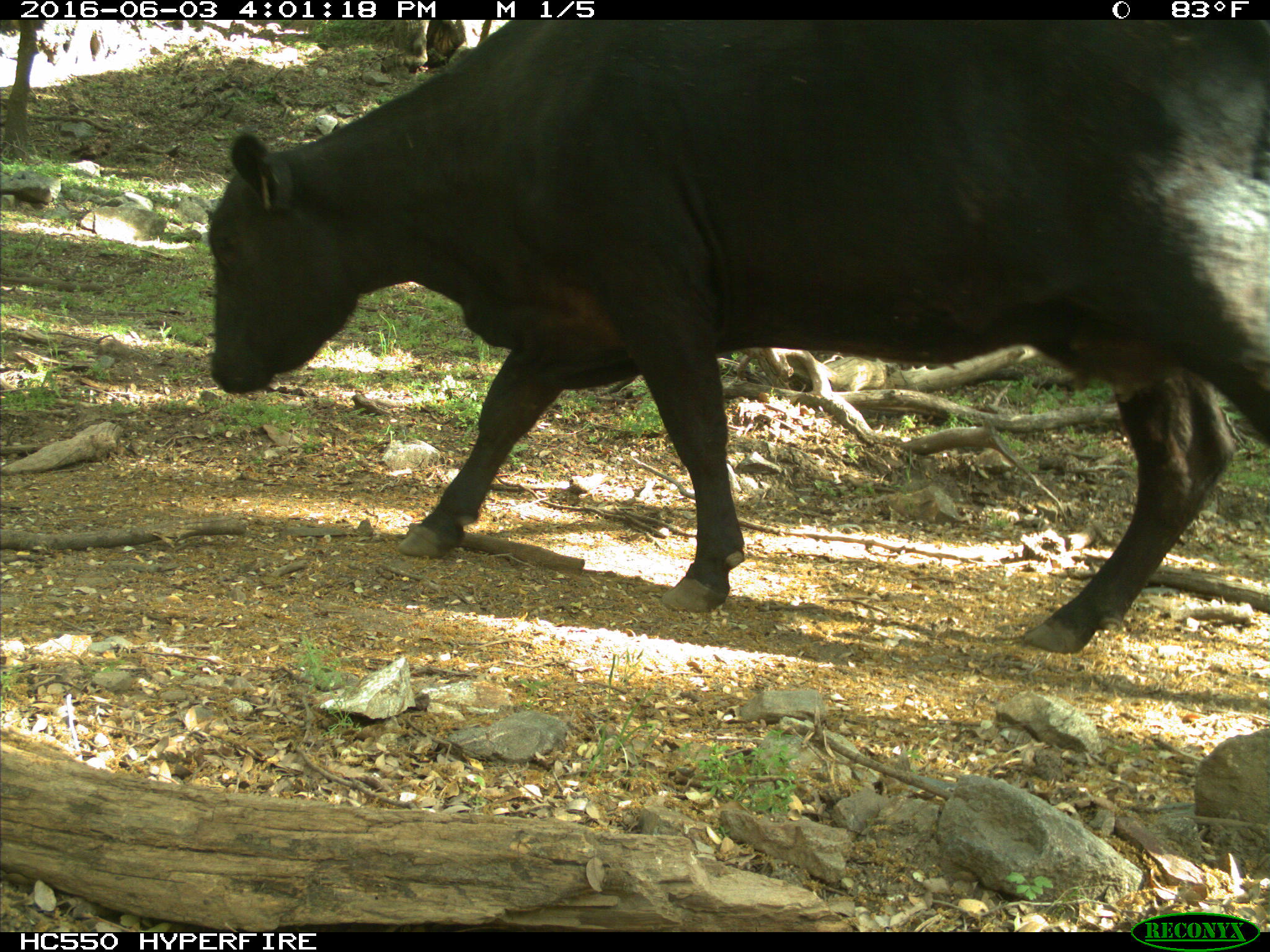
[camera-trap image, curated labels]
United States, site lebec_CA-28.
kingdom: Animalia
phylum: Chordata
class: Mammalia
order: Artiodactyla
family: Bovidae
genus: Bos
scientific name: Bos taurus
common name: domestic cow